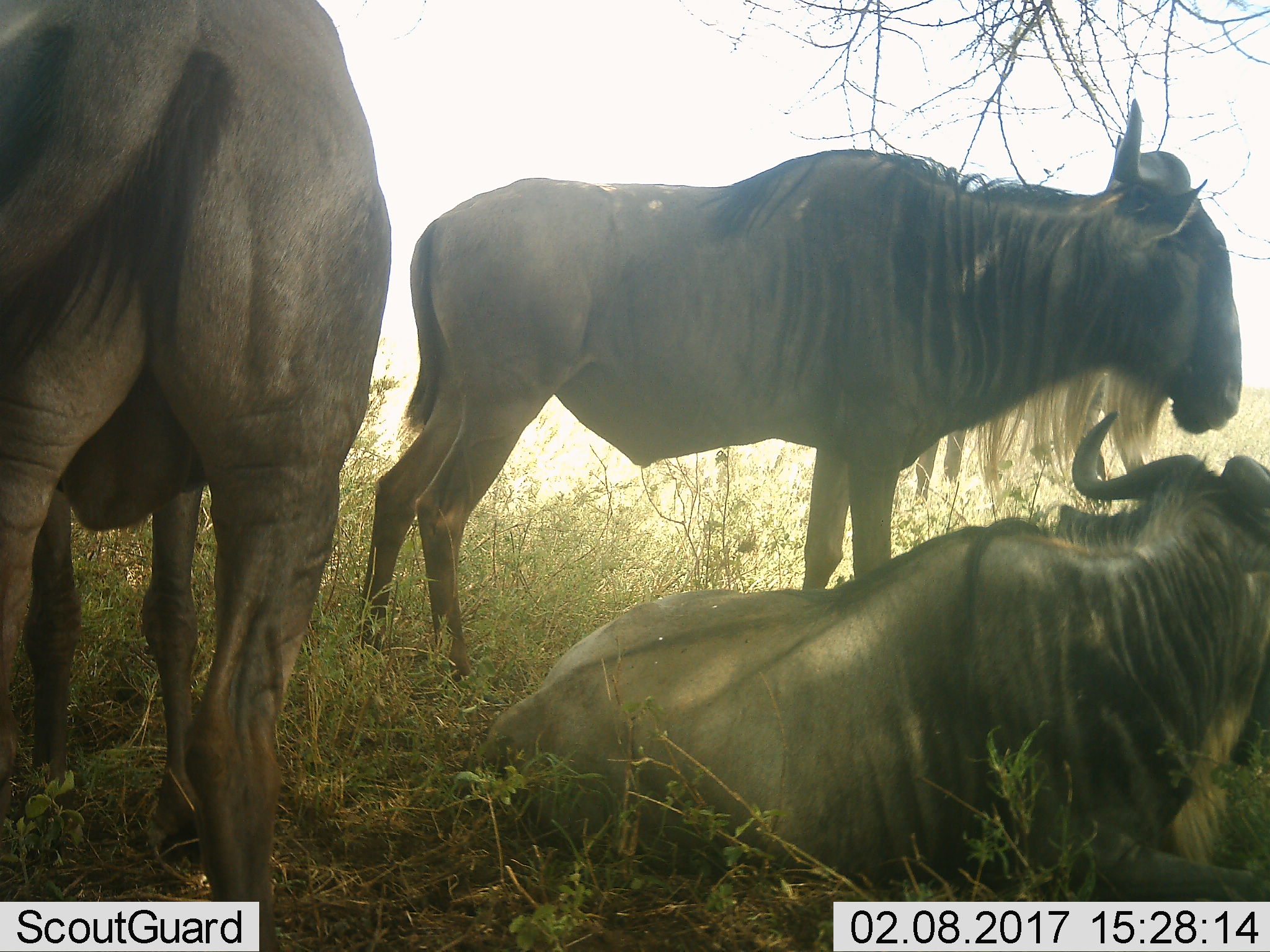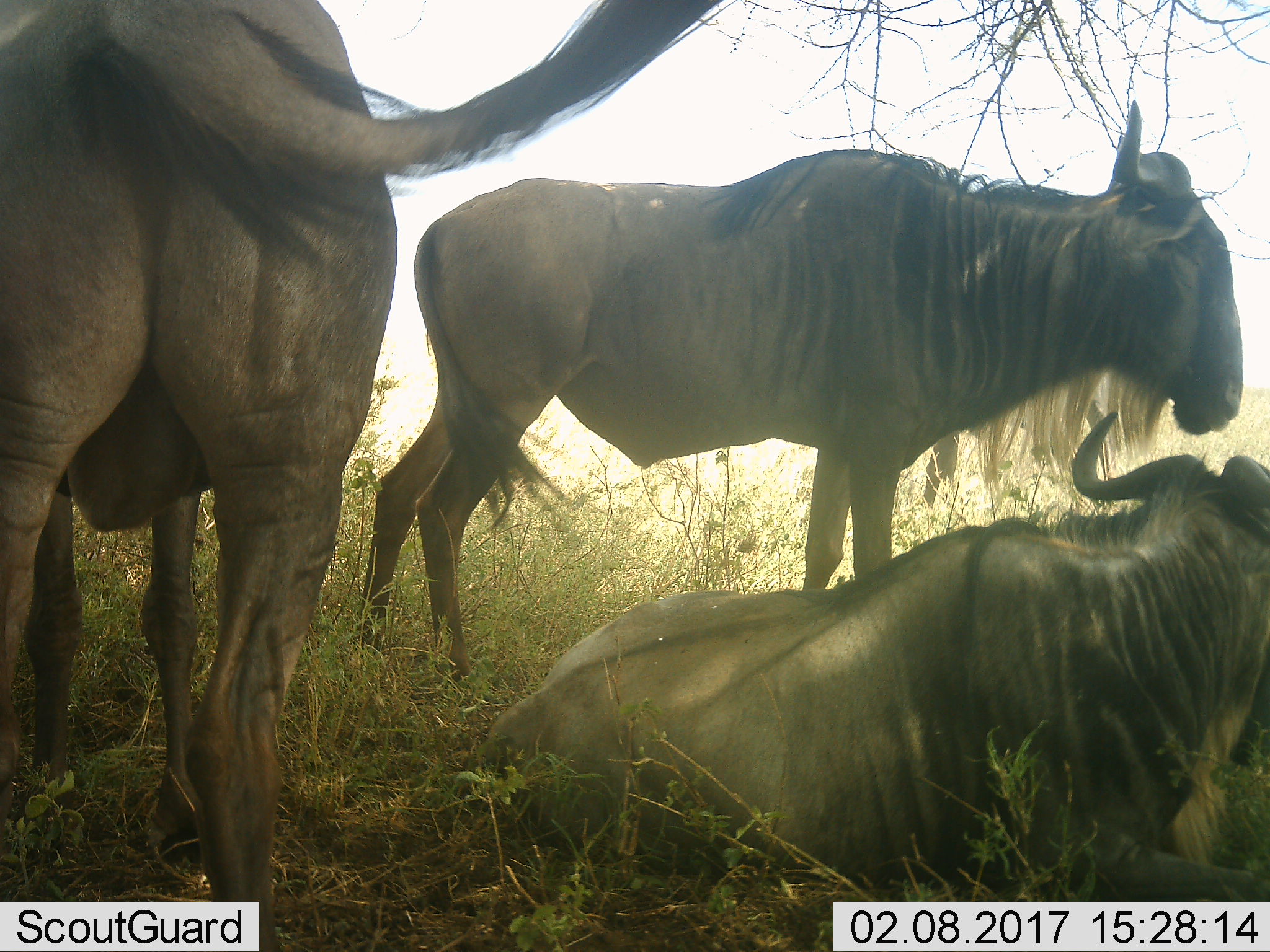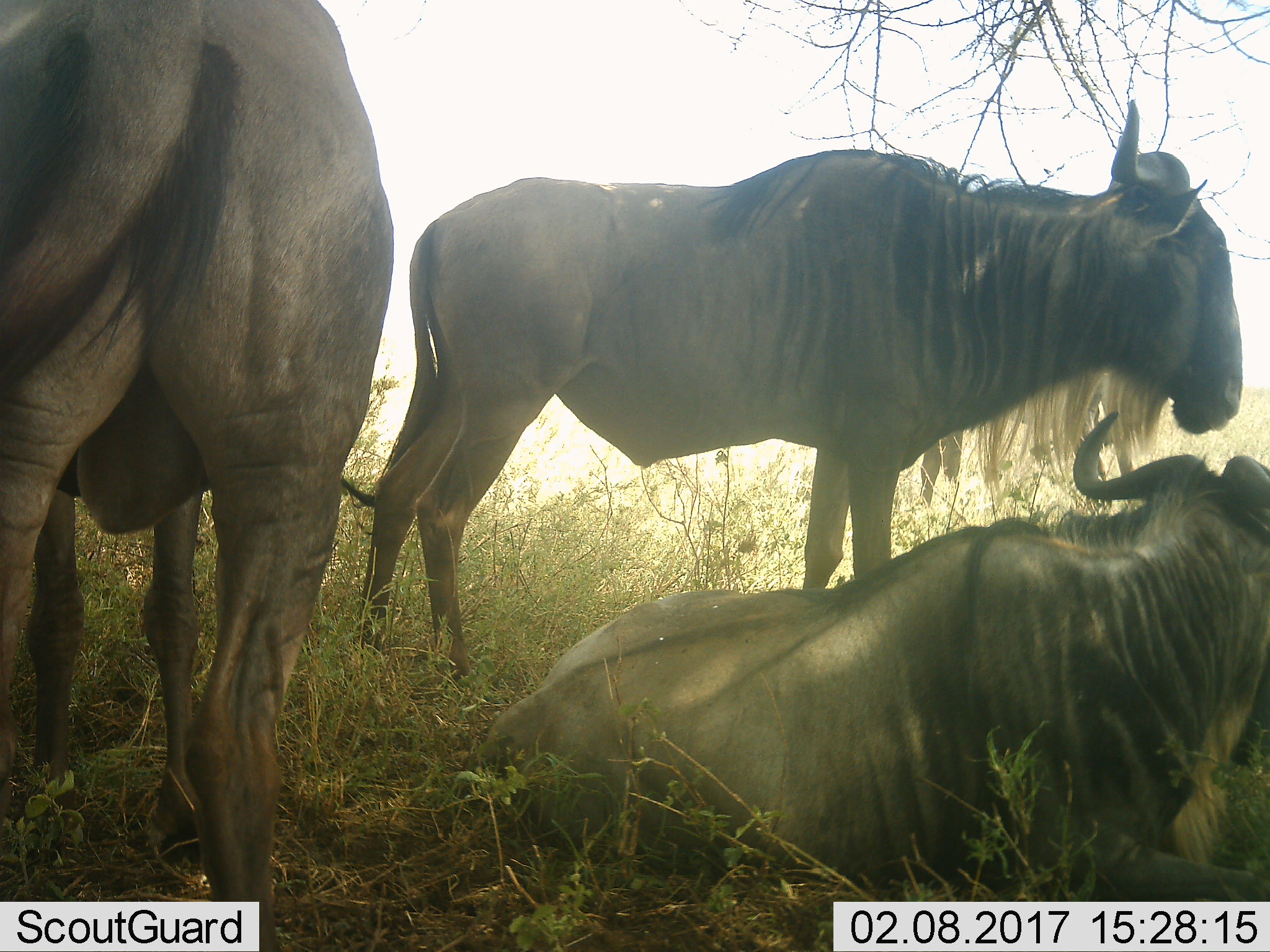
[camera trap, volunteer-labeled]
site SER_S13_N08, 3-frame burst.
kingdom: Animalia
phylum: Chordata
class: Mammalia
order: Artiodactyla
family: Bovidae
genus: Connochaetes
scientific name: Connochaetes taurinus taurinus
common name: blue wildebeest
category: wildebeestblue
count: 3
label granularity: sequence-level